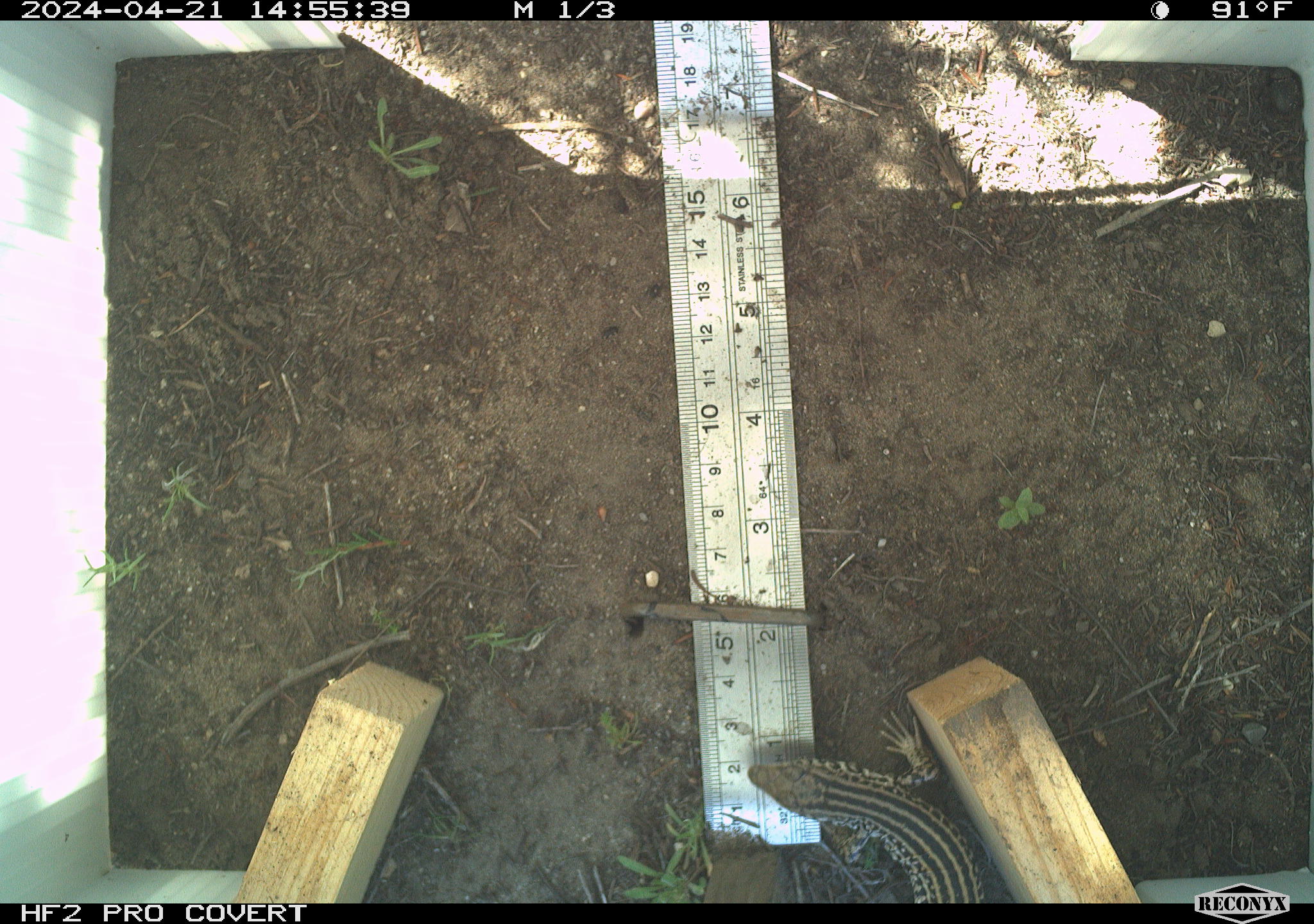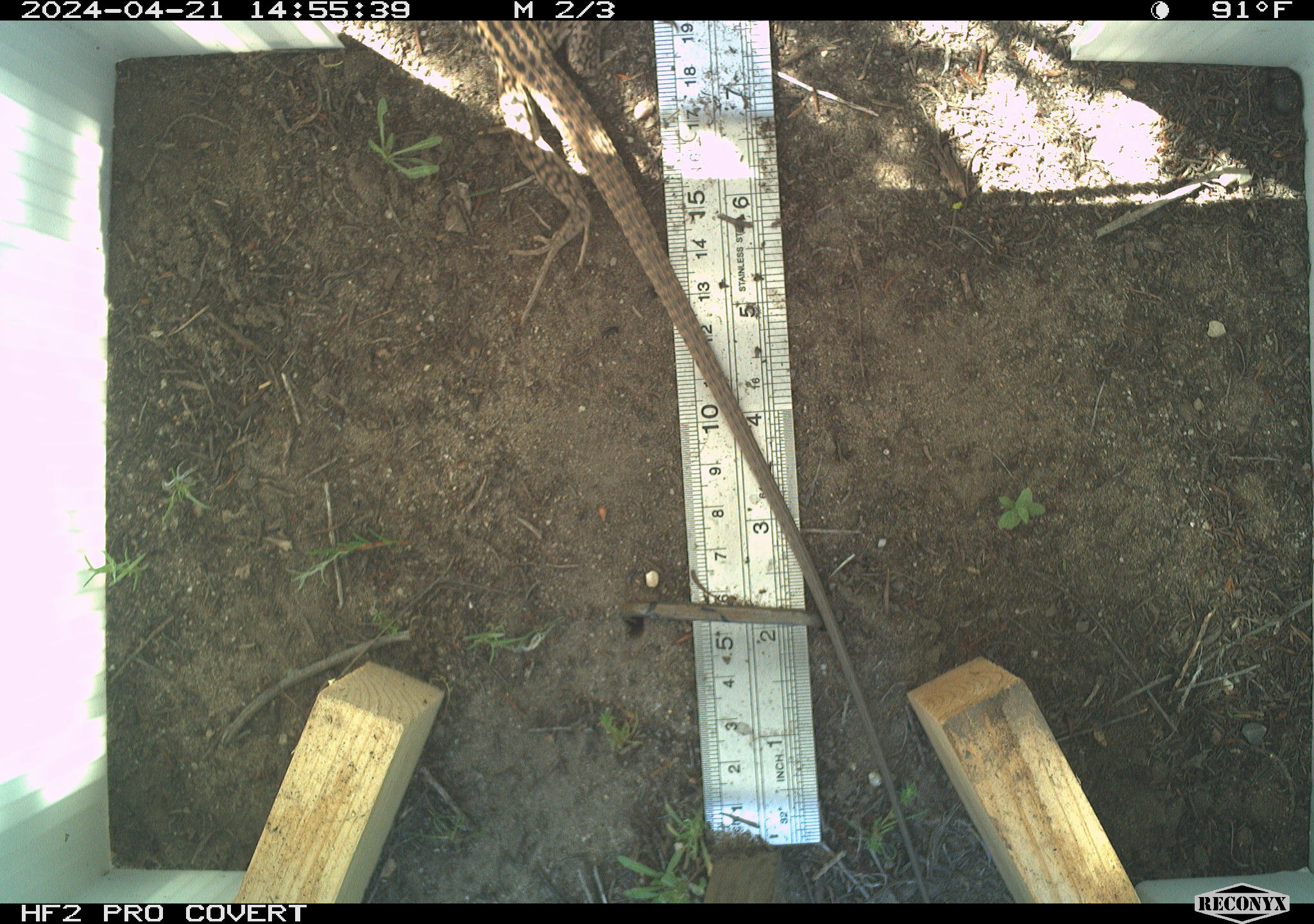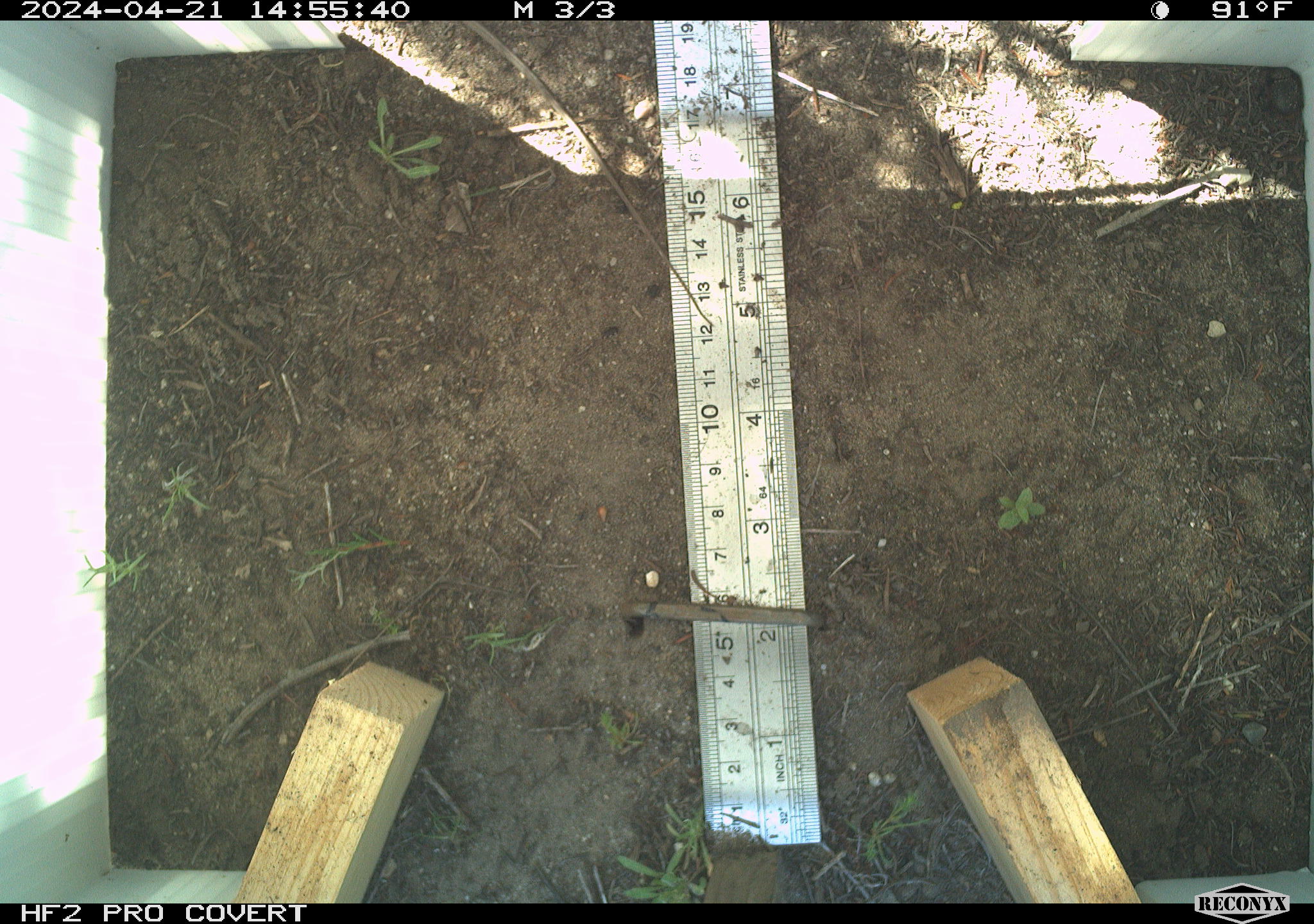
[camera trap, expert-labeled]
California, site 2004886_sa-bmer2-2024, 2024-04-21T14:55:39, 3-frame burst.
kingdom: Animalia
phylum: Chordata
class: Reptilia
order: Squamata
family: Teiidae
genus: Aspidoscelis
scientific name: Aspidoscelis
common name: whiptail lizards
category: aspidoscelis species